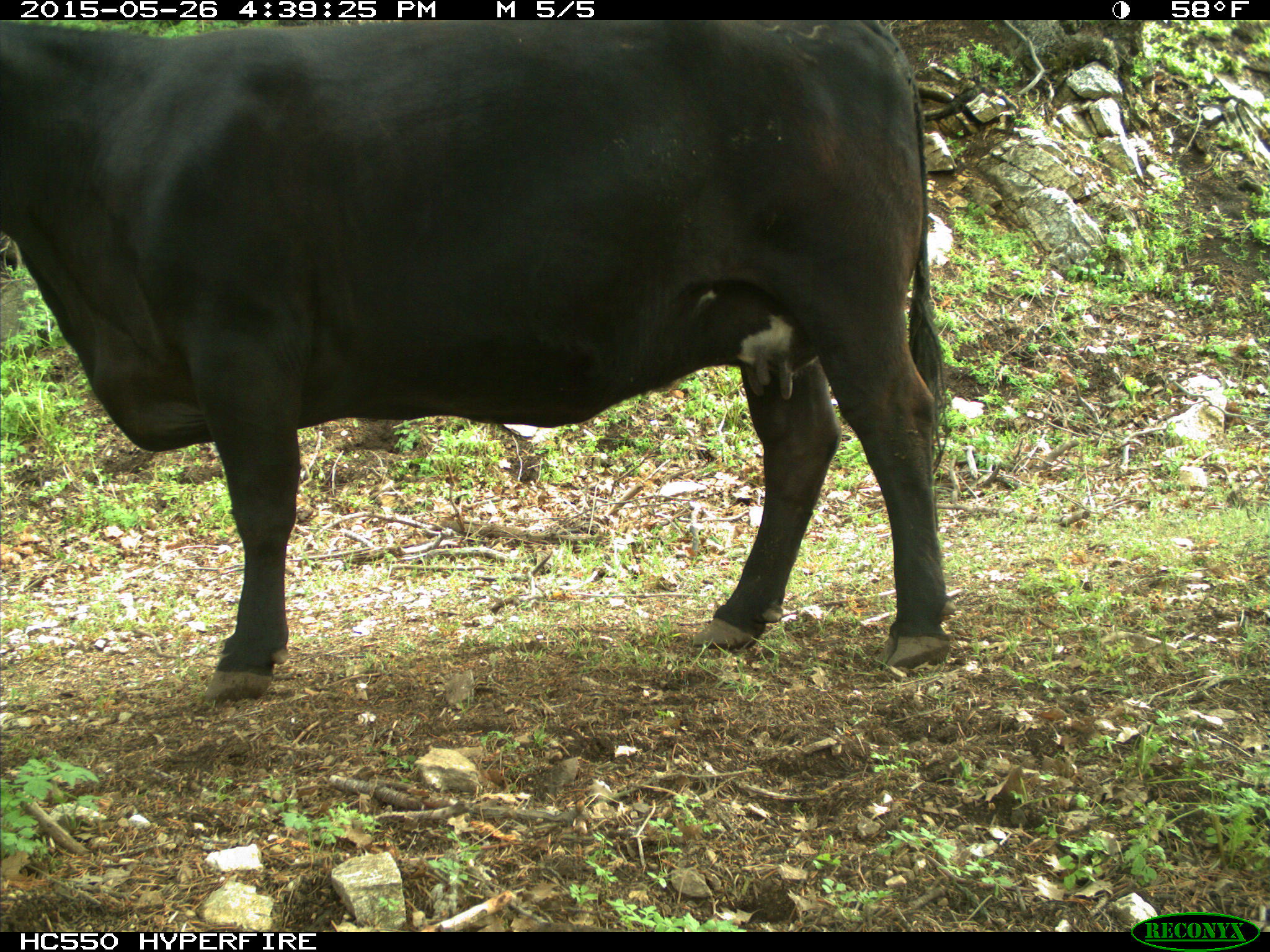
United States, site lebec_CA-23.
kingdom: Animalia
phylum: Chordata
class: Mammalia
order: Artiodactyla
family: Bovidae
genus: Bos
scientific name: Bos taurus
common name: domestic cow